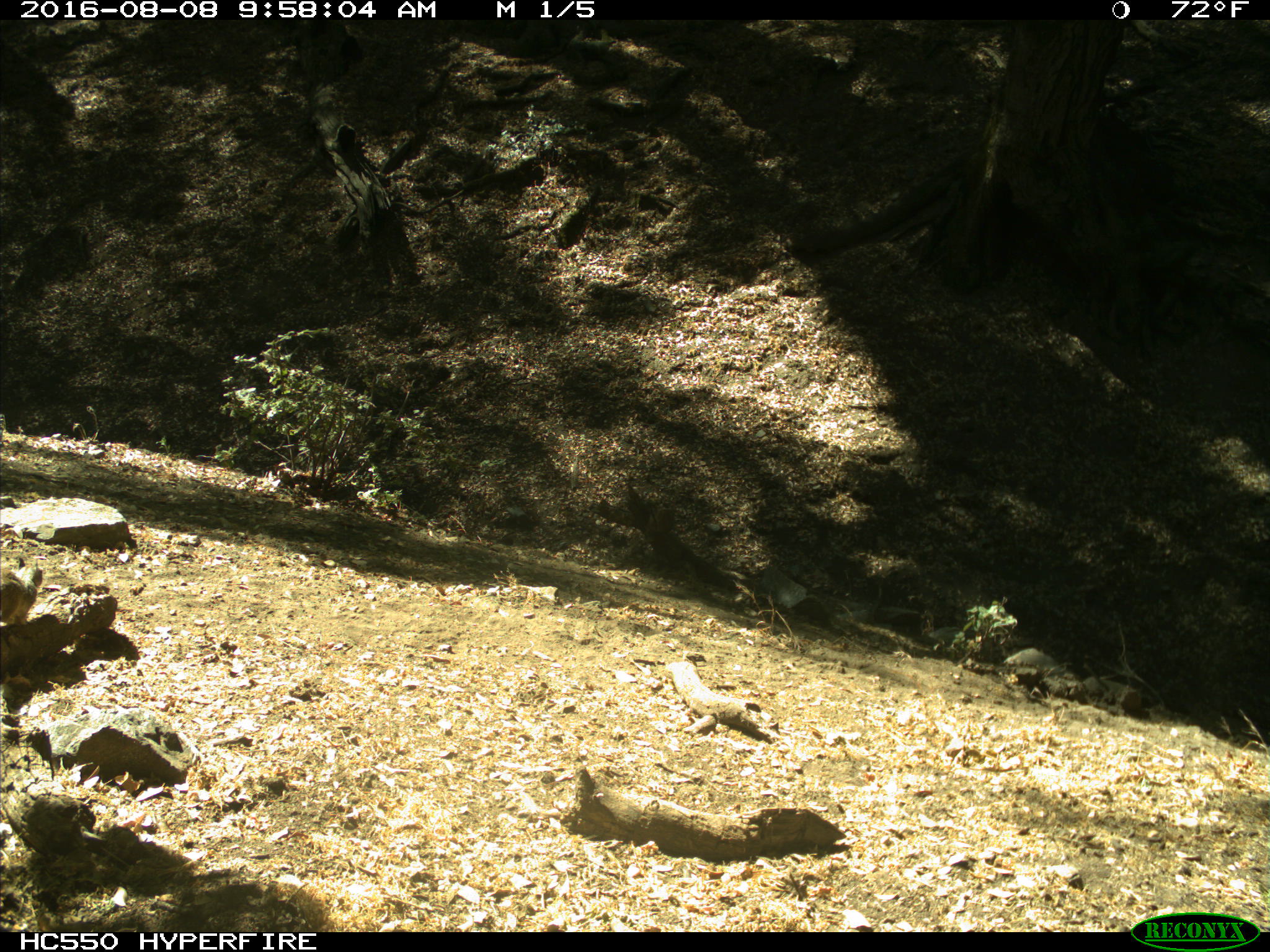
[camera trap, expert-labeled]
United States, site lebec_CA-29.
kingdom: Animalia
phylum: Chordata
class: Mammalia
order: Rodentia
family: Sciuridae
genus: Otospermophilus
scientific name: Otospermophilus beecheyi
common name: california ground squirrel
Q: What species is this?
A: Otospermophilus beecheyi (california ground squirrel).